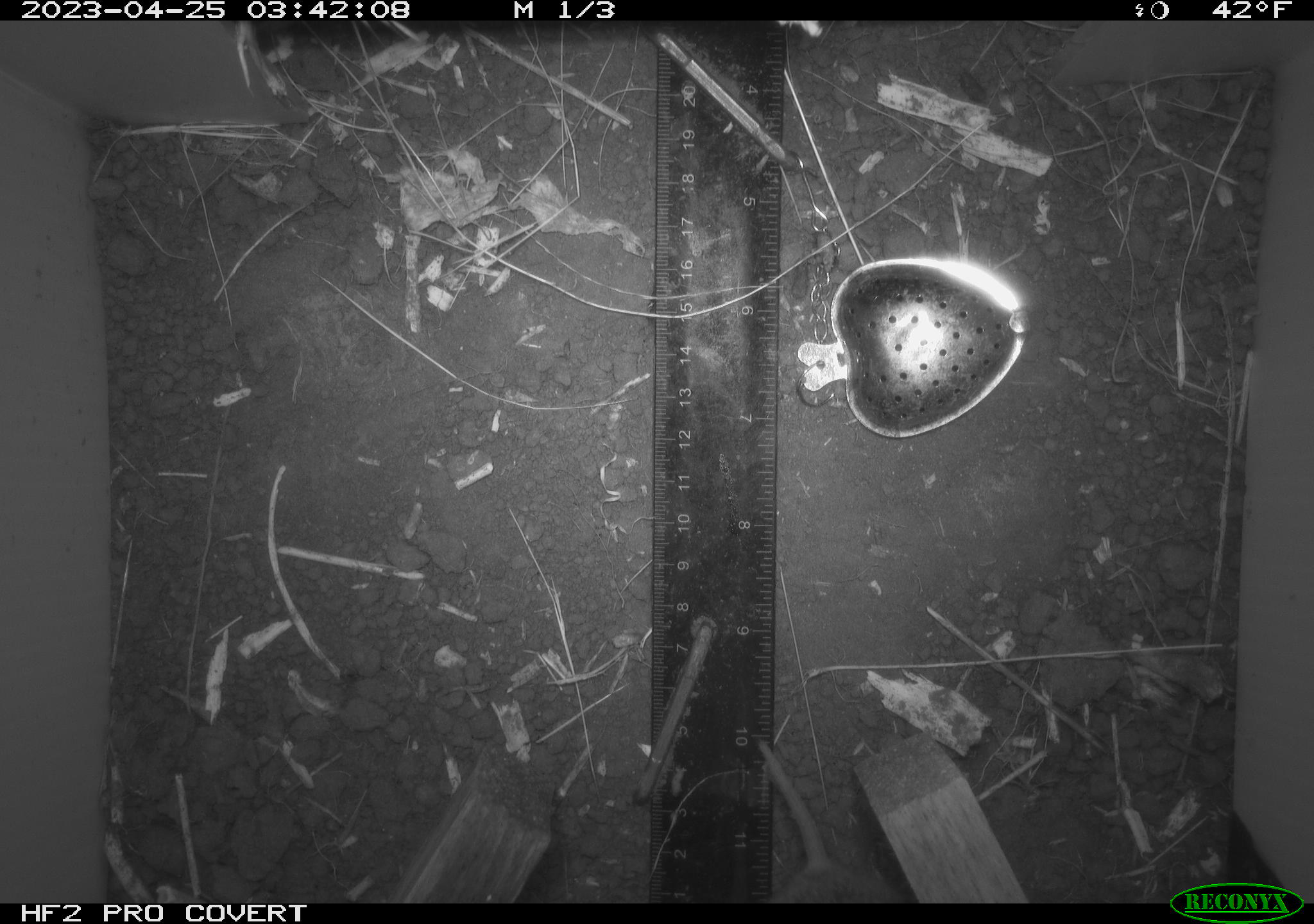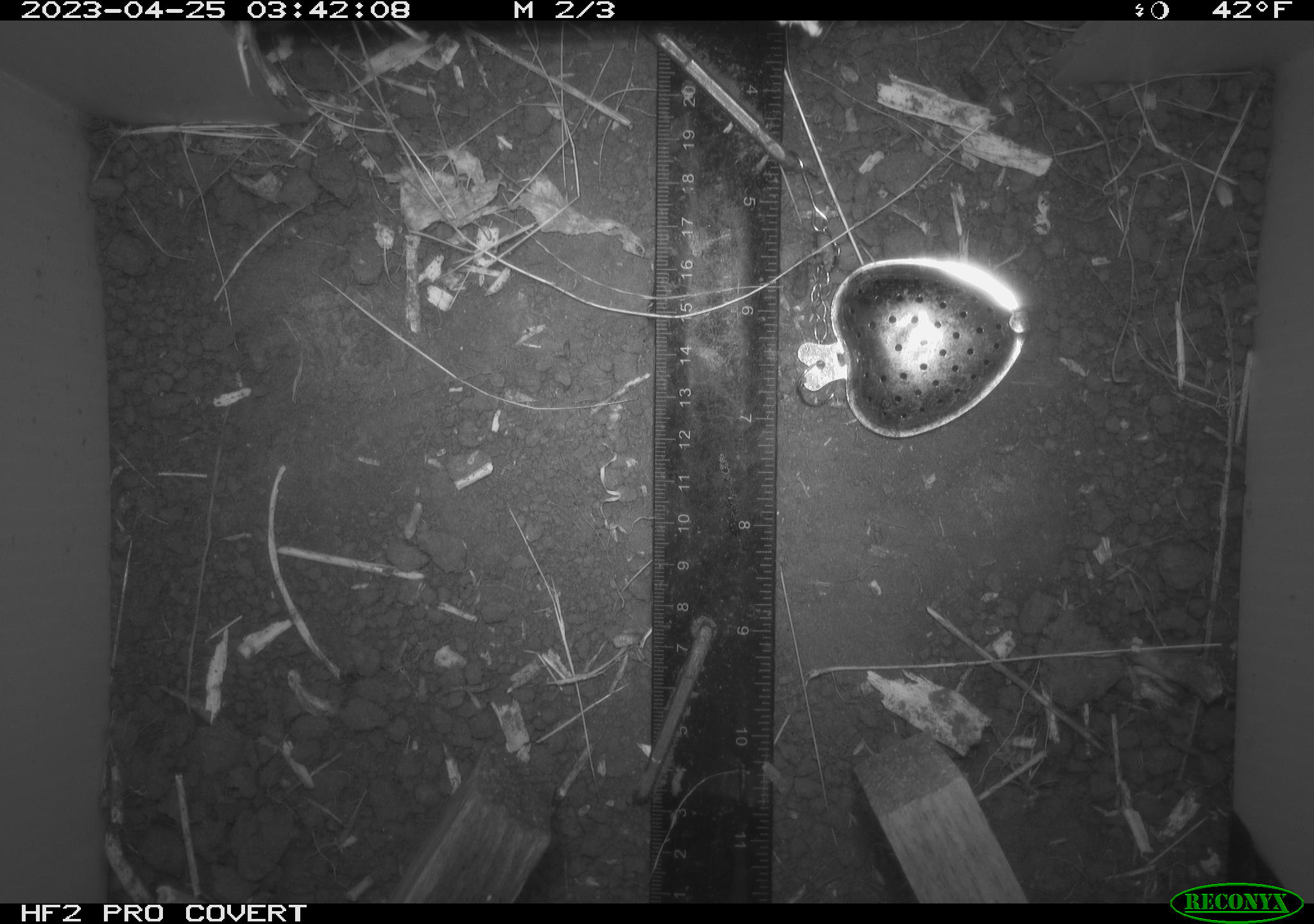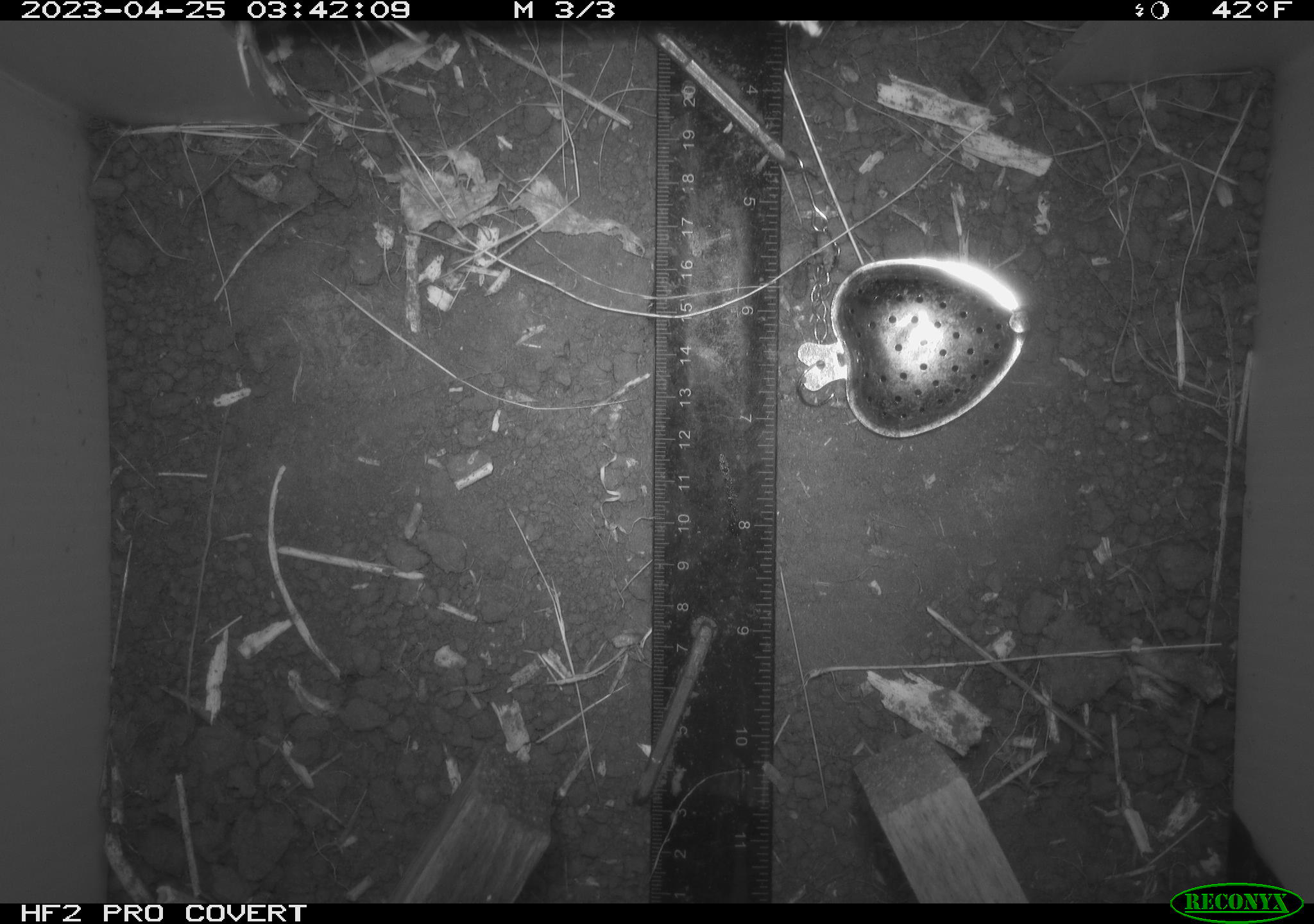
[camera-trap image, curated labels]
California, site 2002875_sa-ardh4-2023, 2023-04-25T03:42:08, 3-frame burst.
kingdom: Animalia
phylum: Chordata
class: Mammalia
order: Rodentia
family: Cricetidae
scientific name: Arvicolinae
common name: voles, lemmings, and muskrats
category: arvicolinae subfamily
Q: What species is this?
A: Arvicolinae subfamily (voles, lemmings, and muskrats) (Arvicolinae).